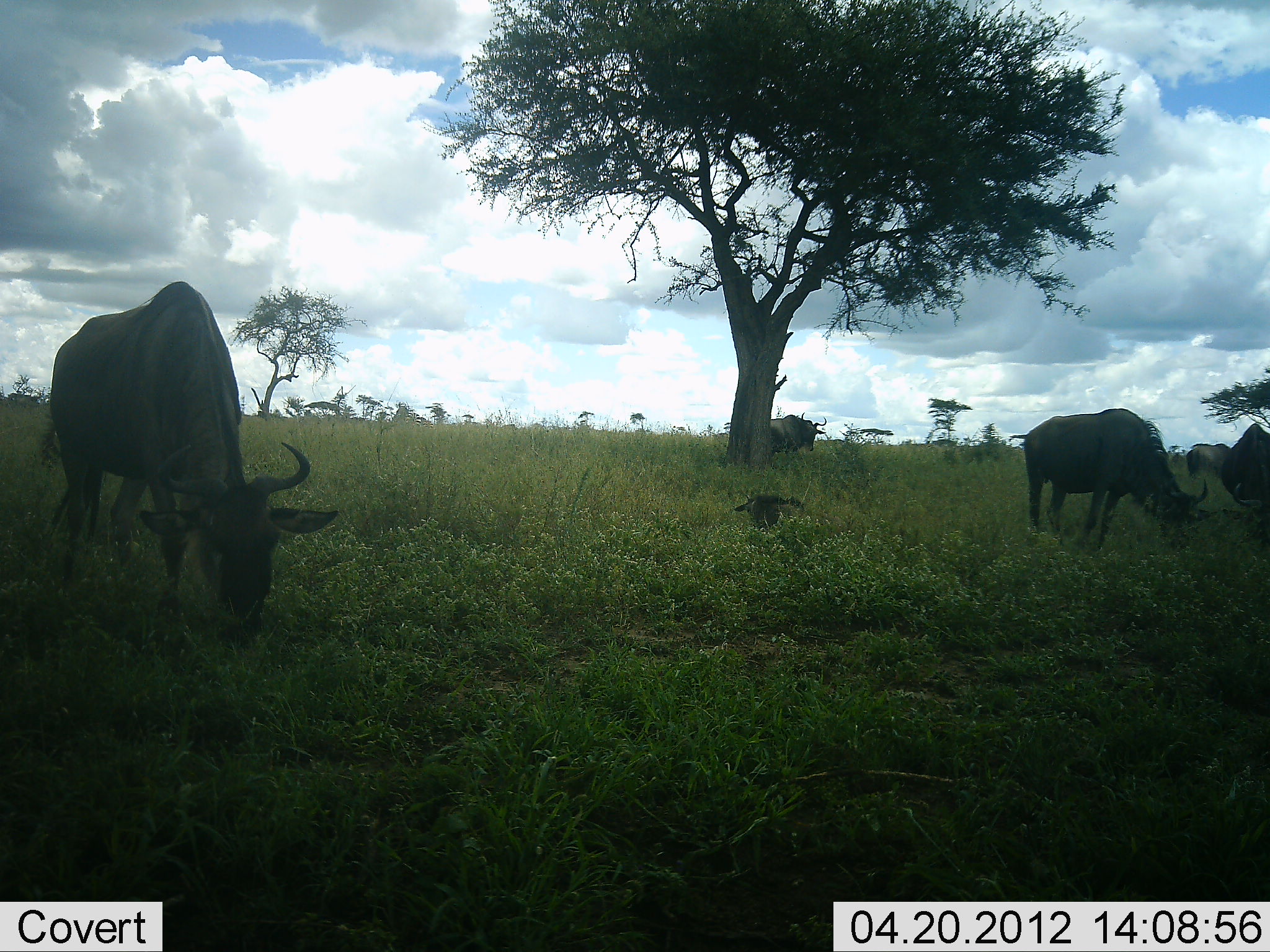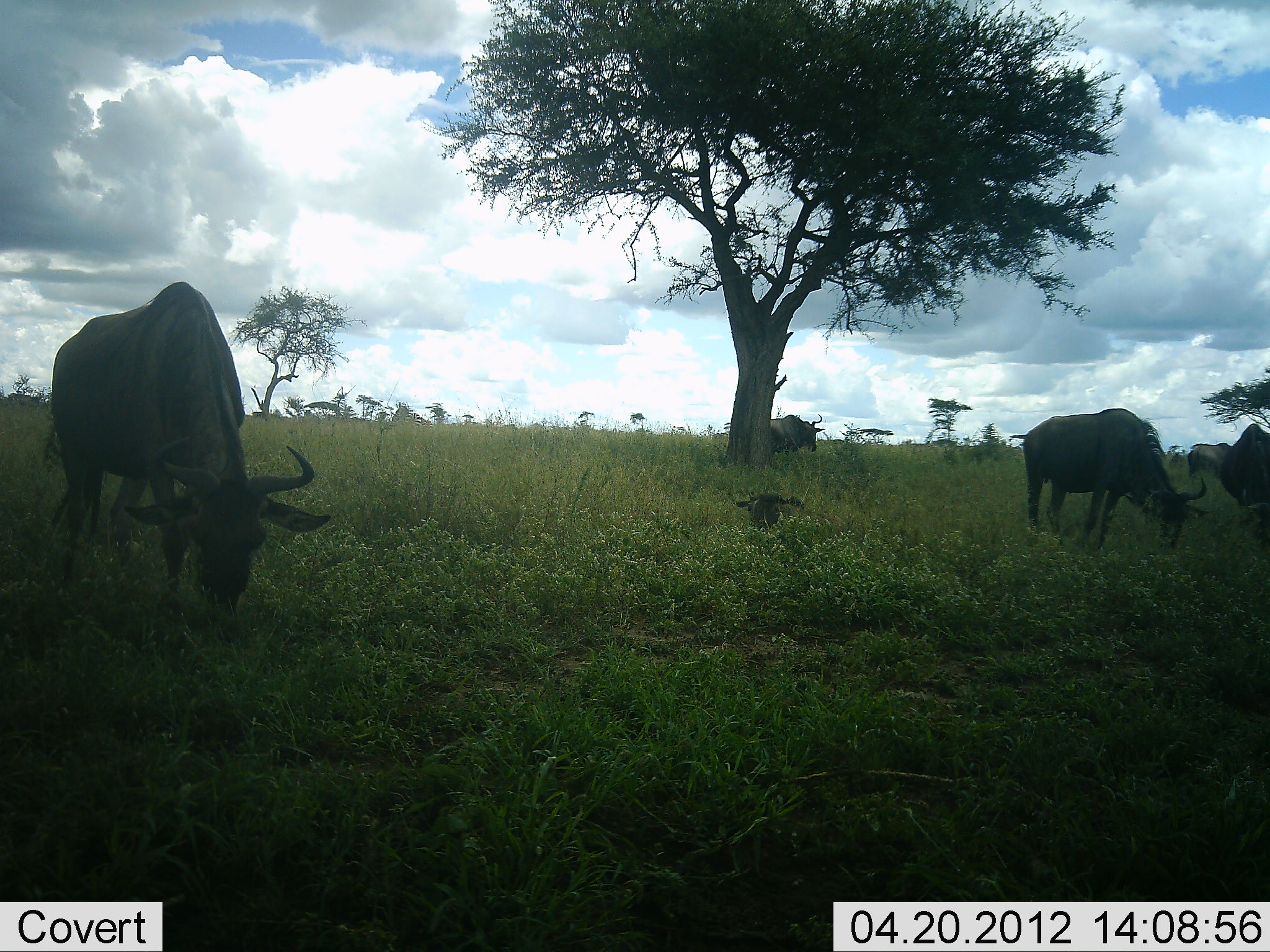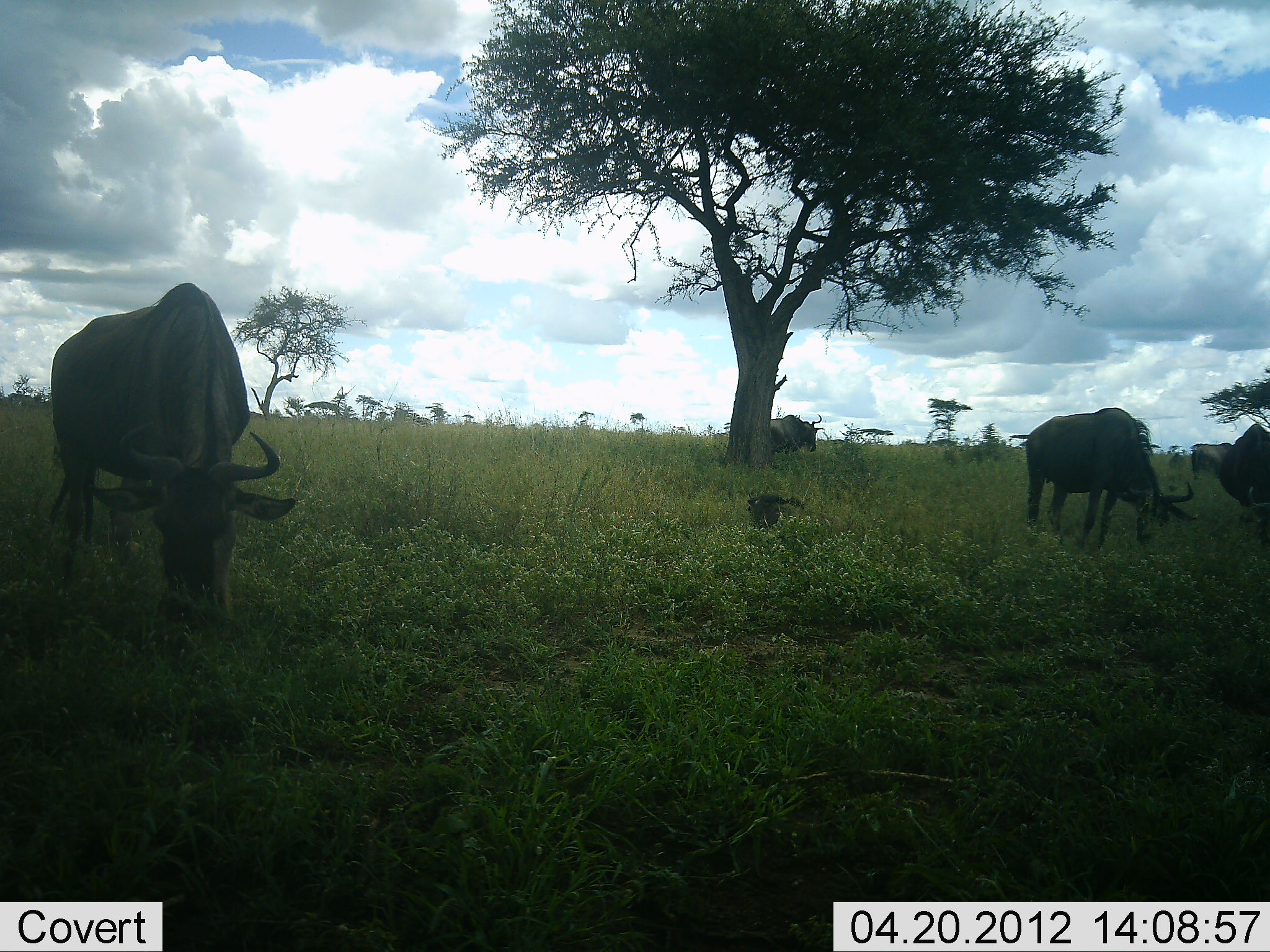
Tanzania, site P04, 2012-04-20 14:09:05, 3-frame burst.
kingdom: Animalia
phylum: Chordata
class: Mammalia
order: Artiodactyla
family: Bovidae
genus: Connochaetes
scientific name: Connochaetes taurinus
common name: blue wildebeest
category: wildebeest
Wildebeest (blue wildebeest) (Connochaetes taurinus), count 5. Behavior (volunteer vote fractions): standing 73%, resting 45%, moving 0%, interacting 0%. Young present (vote fraction): 41%. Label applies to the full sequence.